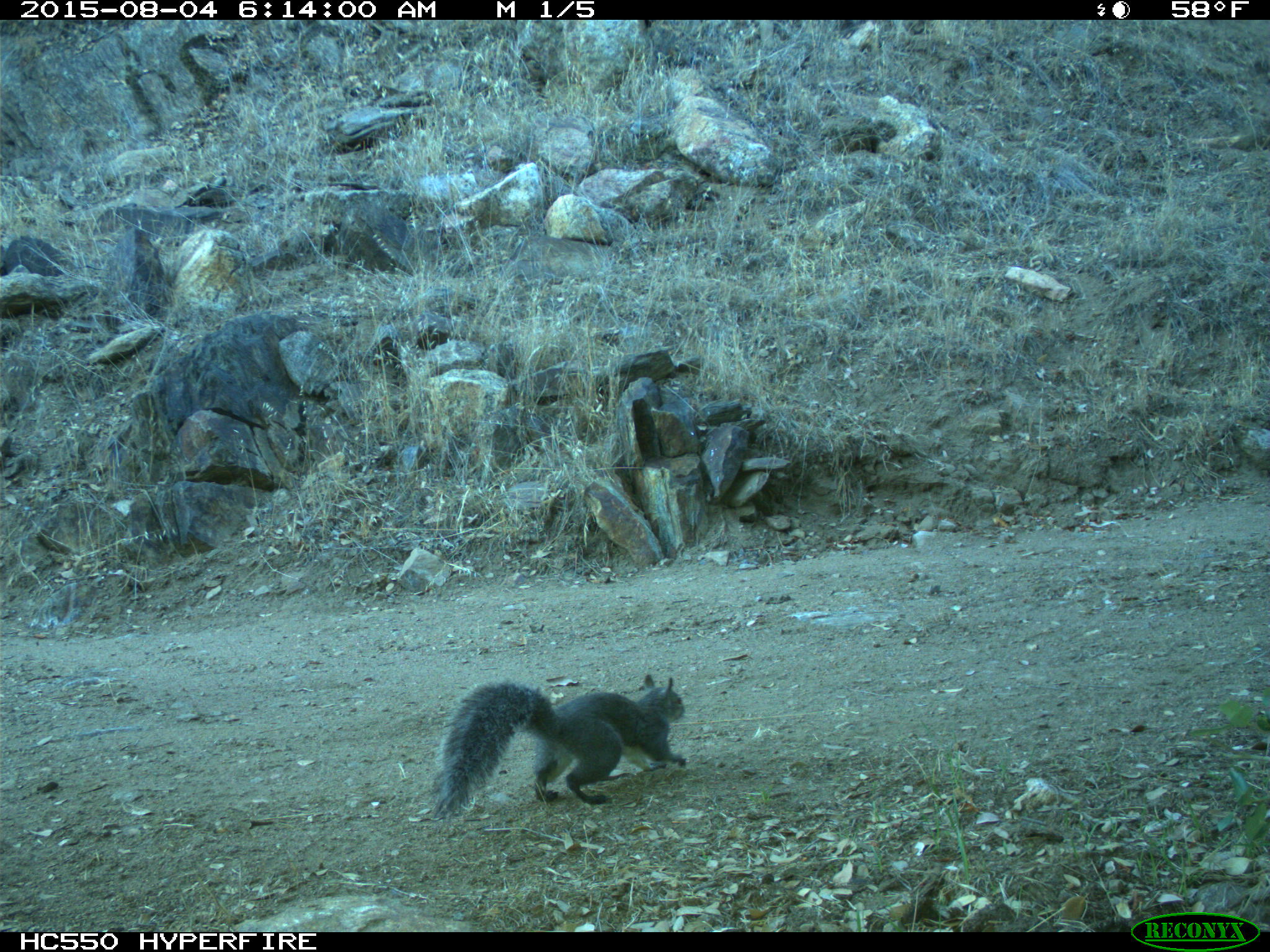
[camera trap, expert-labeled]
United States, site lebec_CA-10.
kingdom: Animalia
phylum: Chordata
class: Mammalia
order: Rodentia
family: Sciuridae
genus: Sciurus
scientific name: Sciurus carolinensis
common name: eastern gray squirrel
Sciurus carolinensis (eastern gray squirrel).